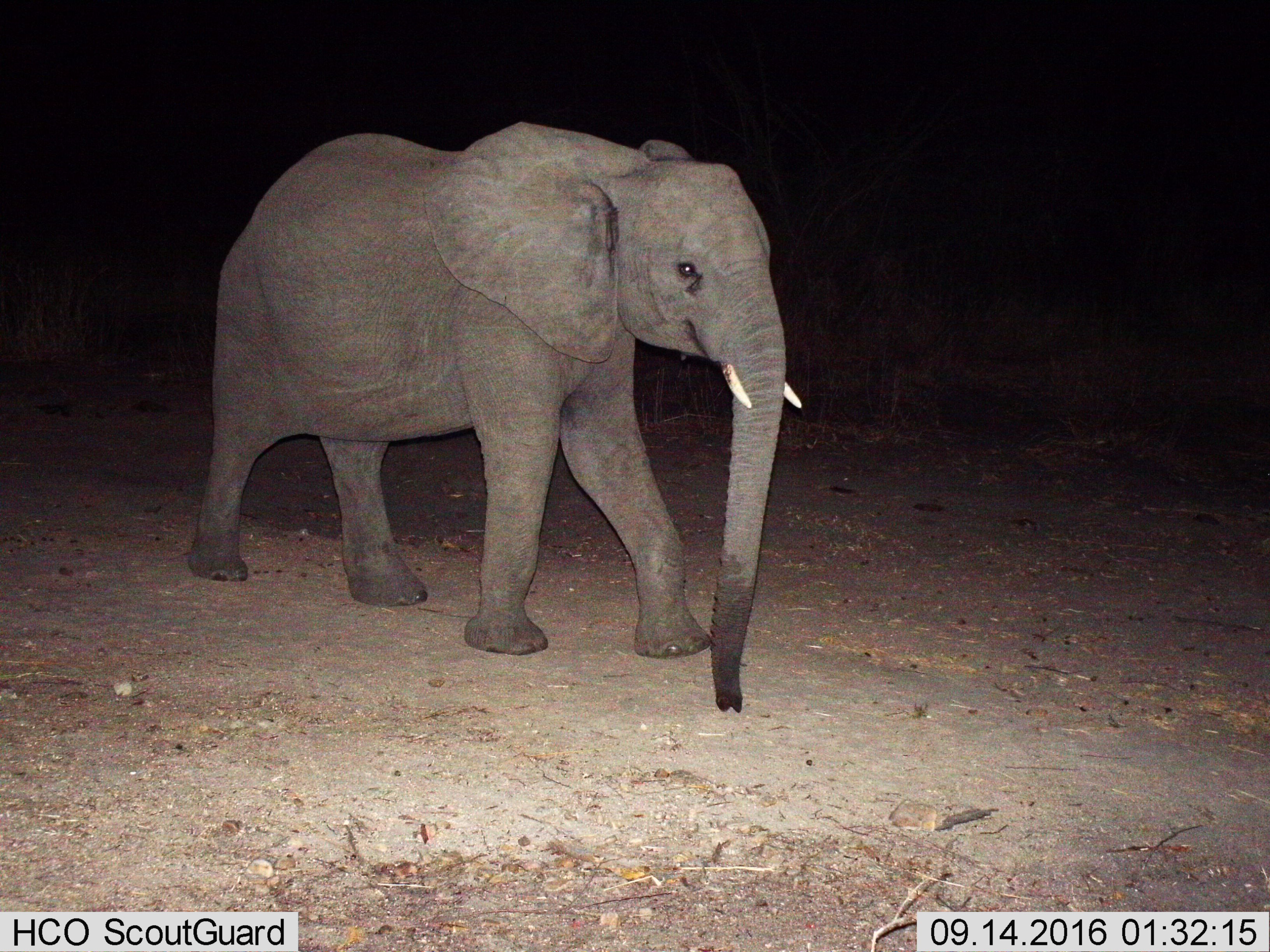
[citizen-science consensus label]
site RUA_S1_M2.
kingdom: Animalia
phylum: Chordata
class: Mammalia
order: Proboscidea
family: Elephantidae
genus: Loxodonta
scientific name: Loxodonta africana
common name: african bush elephant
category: elephant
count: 1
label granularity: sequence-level